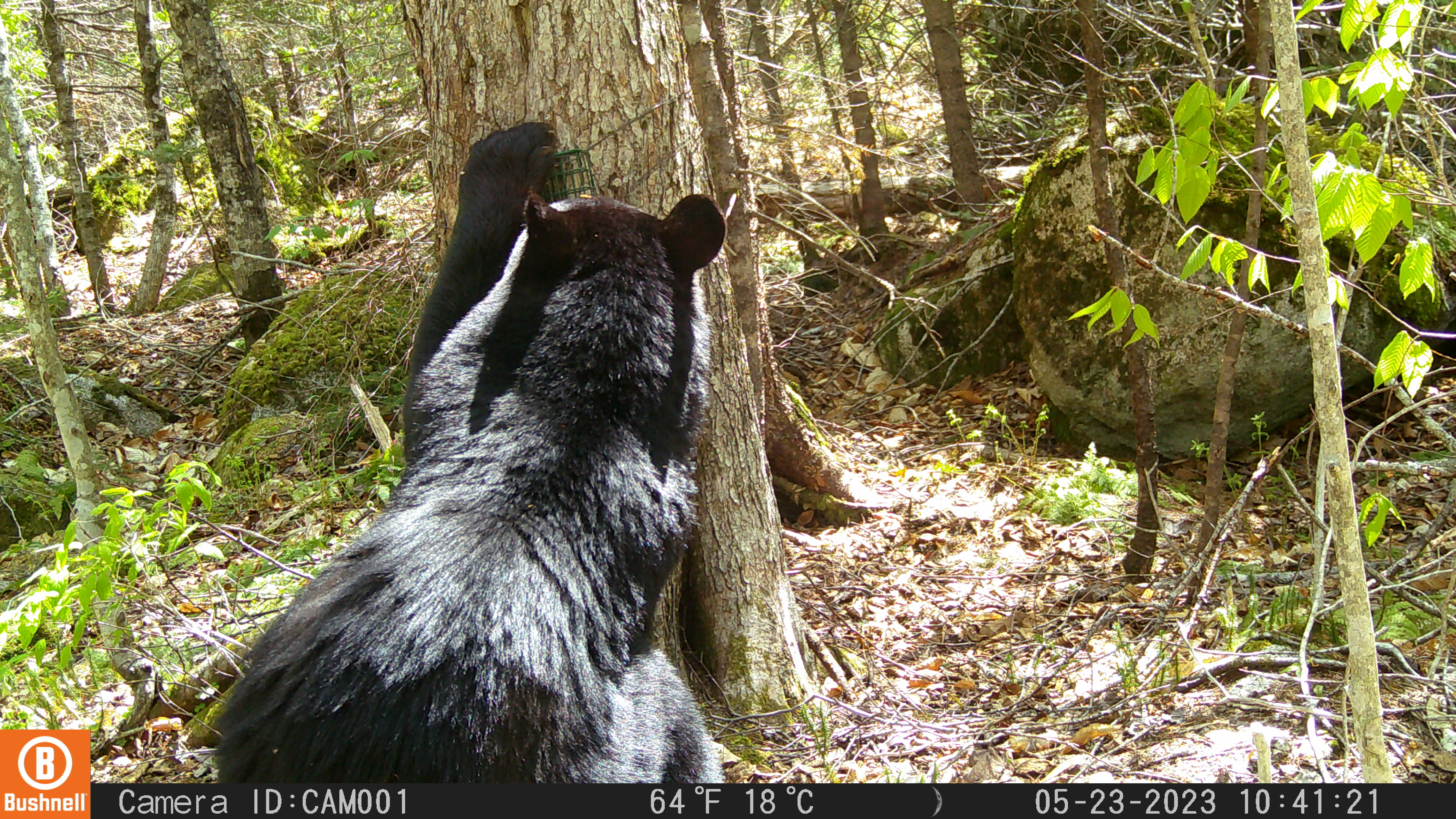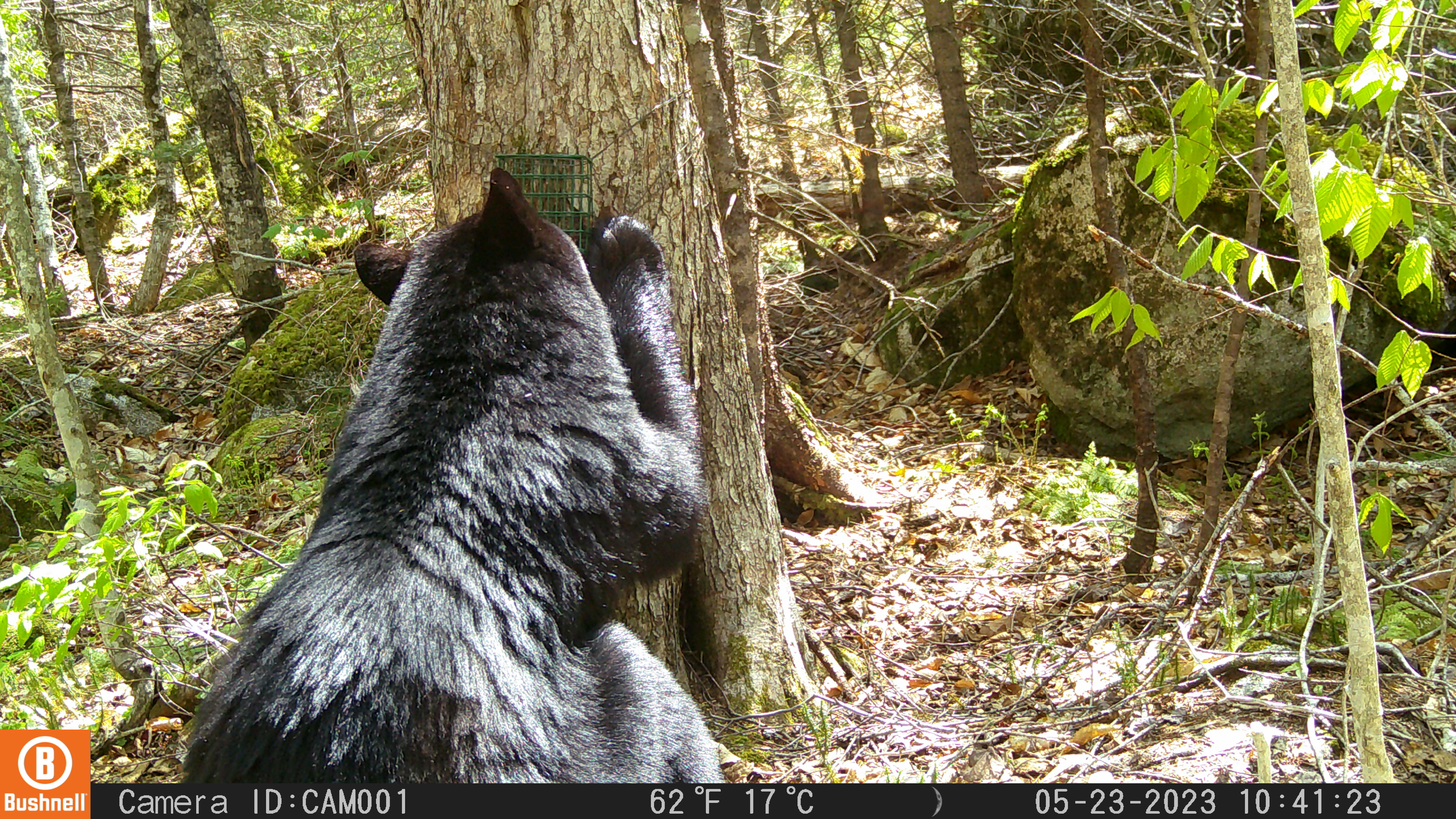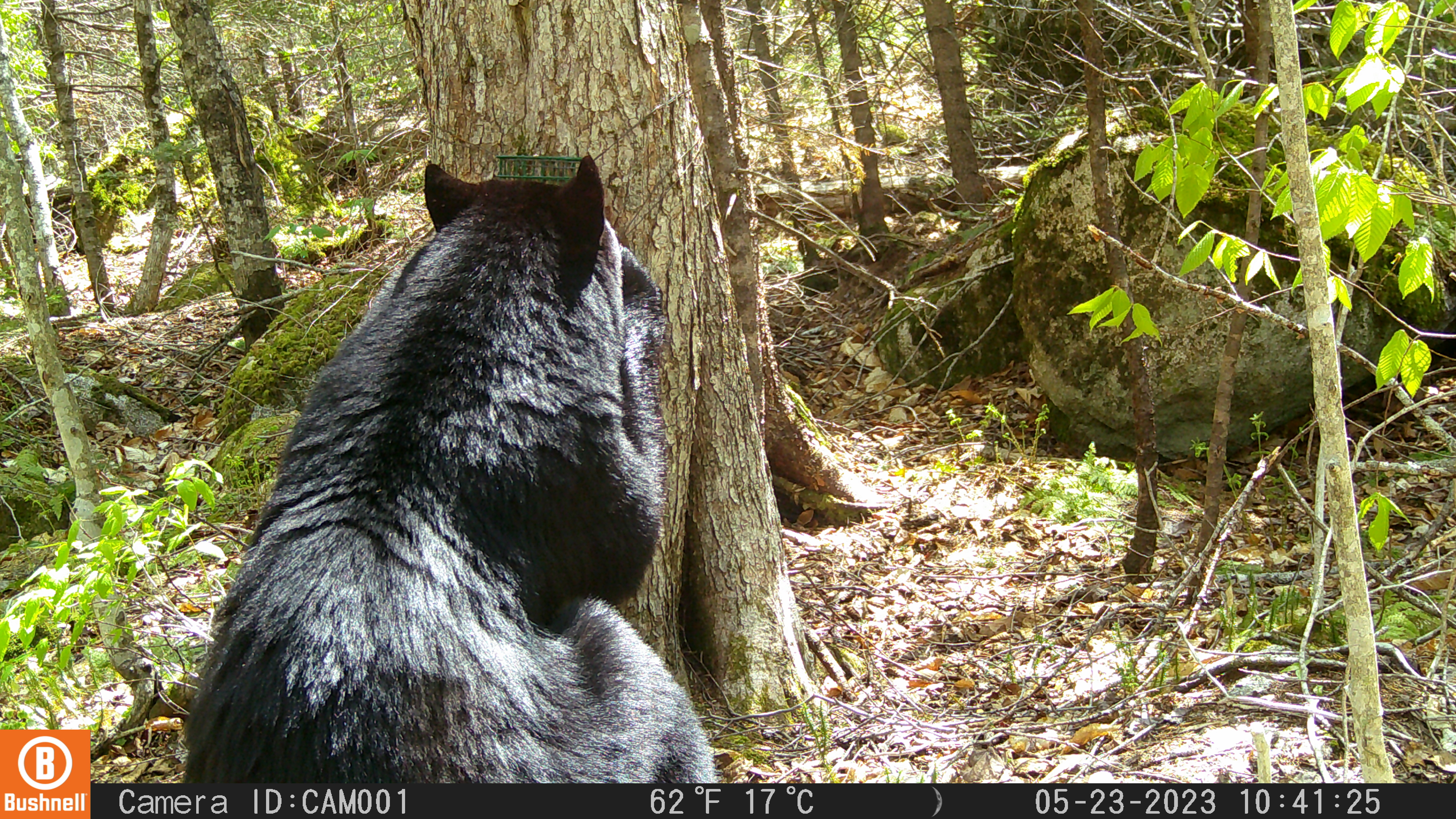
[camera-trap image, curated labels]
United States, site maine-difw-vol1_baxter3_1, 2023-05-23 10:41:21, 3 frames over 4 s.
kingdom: Animalia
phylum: Chordata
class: Mammalia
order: Carnivora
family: Ursidae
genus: Ursus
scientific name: Ursus americanus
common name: black bear